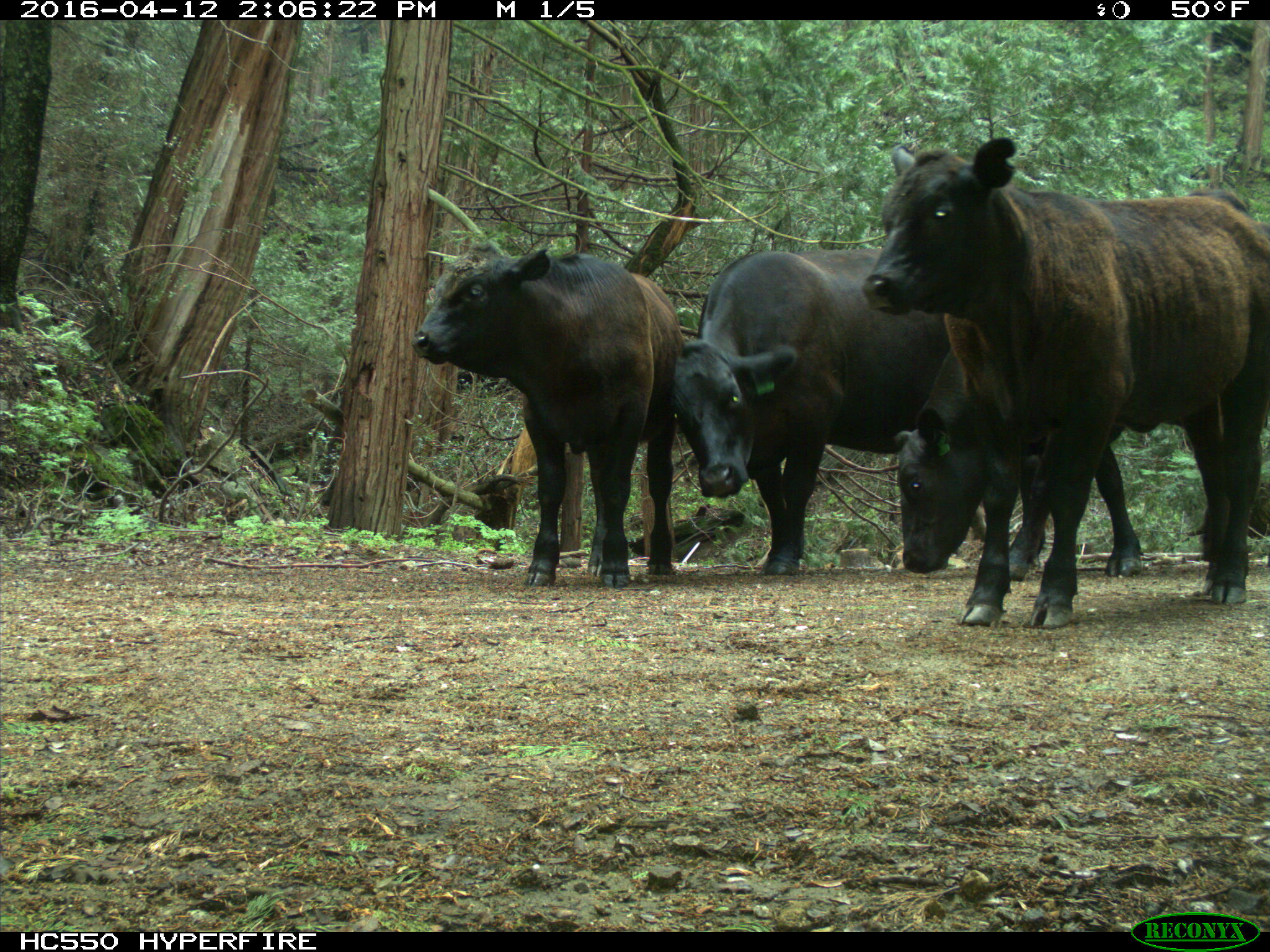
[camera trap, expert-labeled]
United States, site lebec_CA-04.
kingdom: Animalia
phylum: Chordata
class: Mammalia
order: Artiodactyla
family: Bovidae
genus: Bos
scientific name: Bos taurus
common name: domestic cow